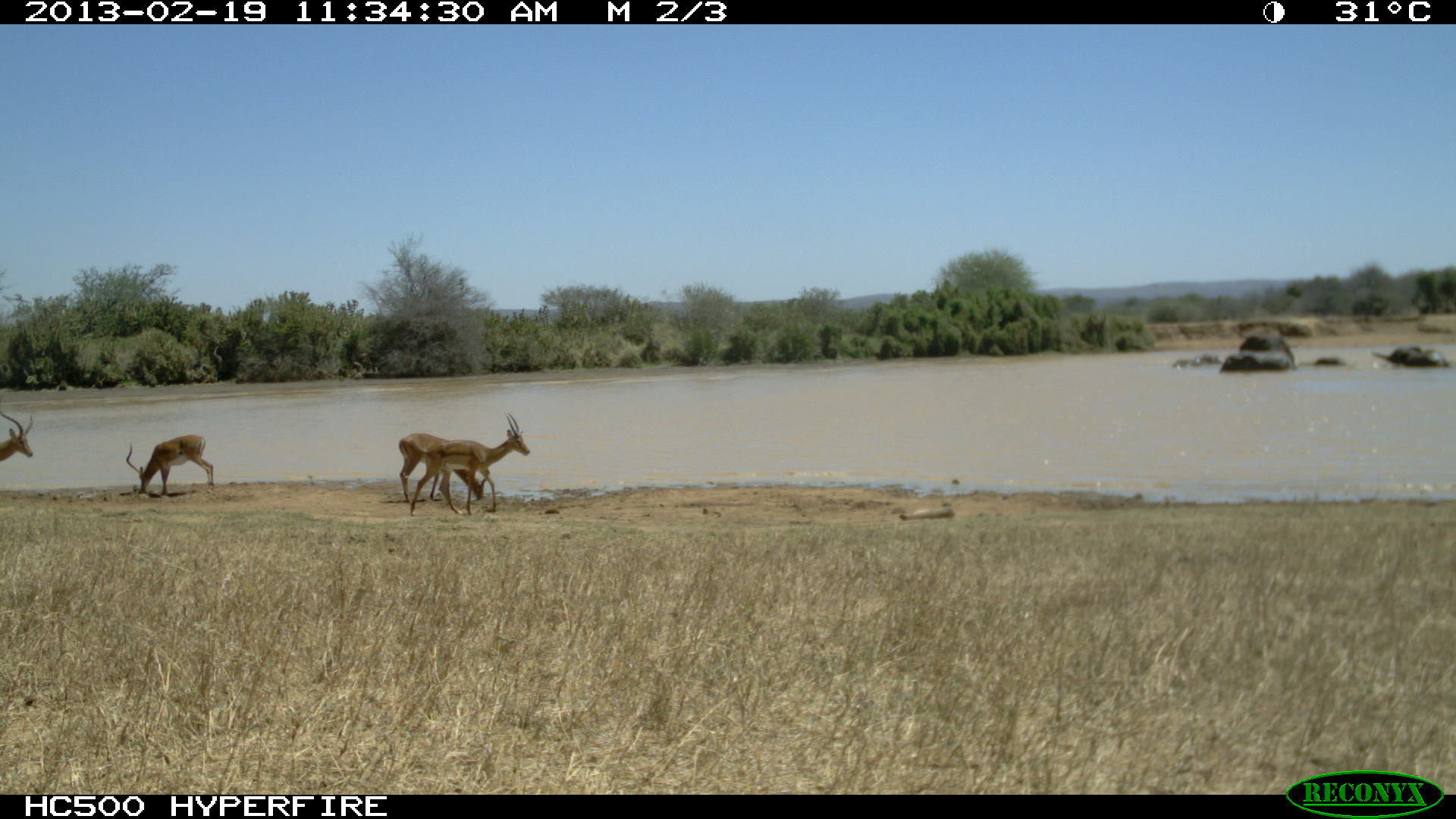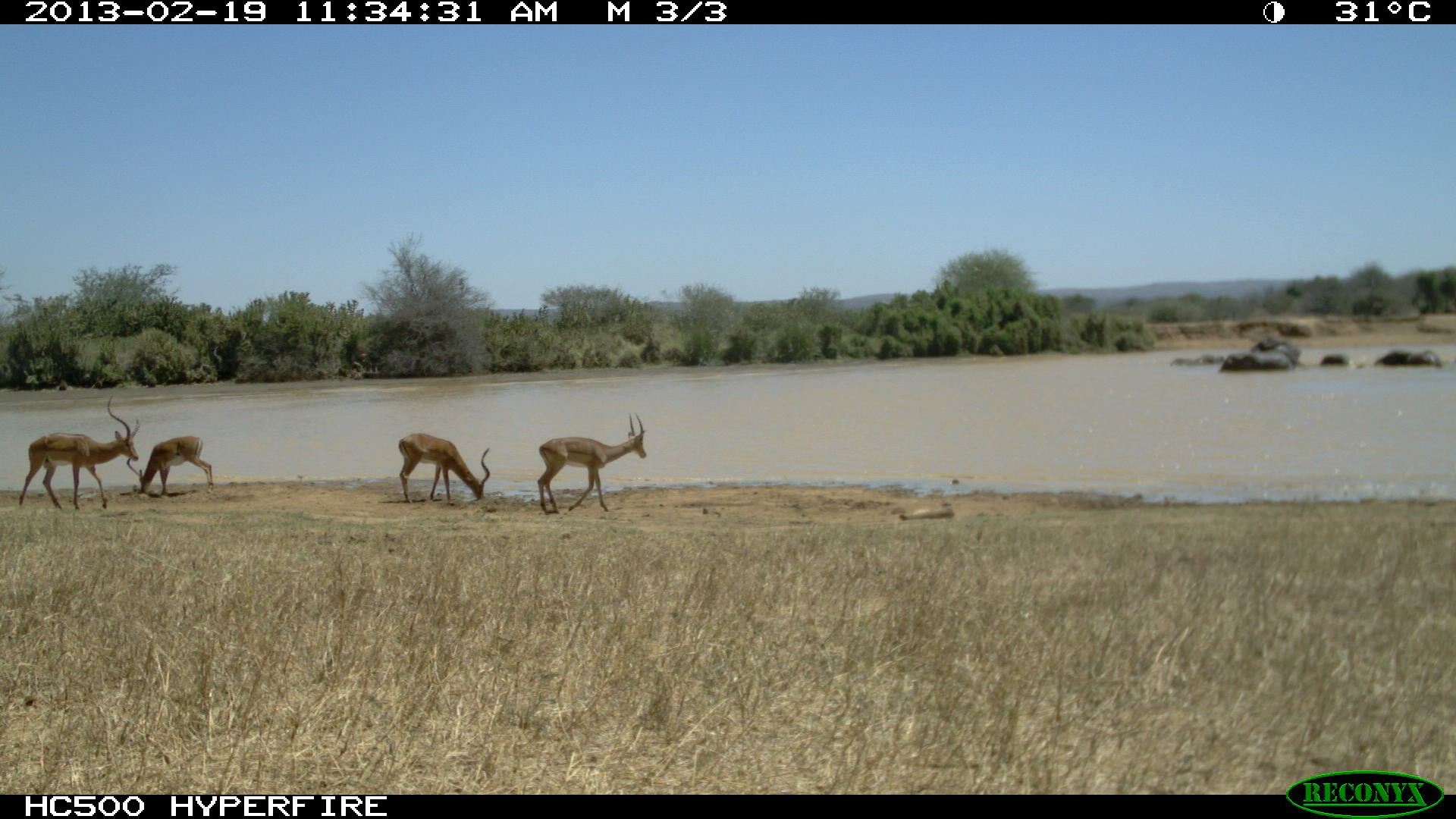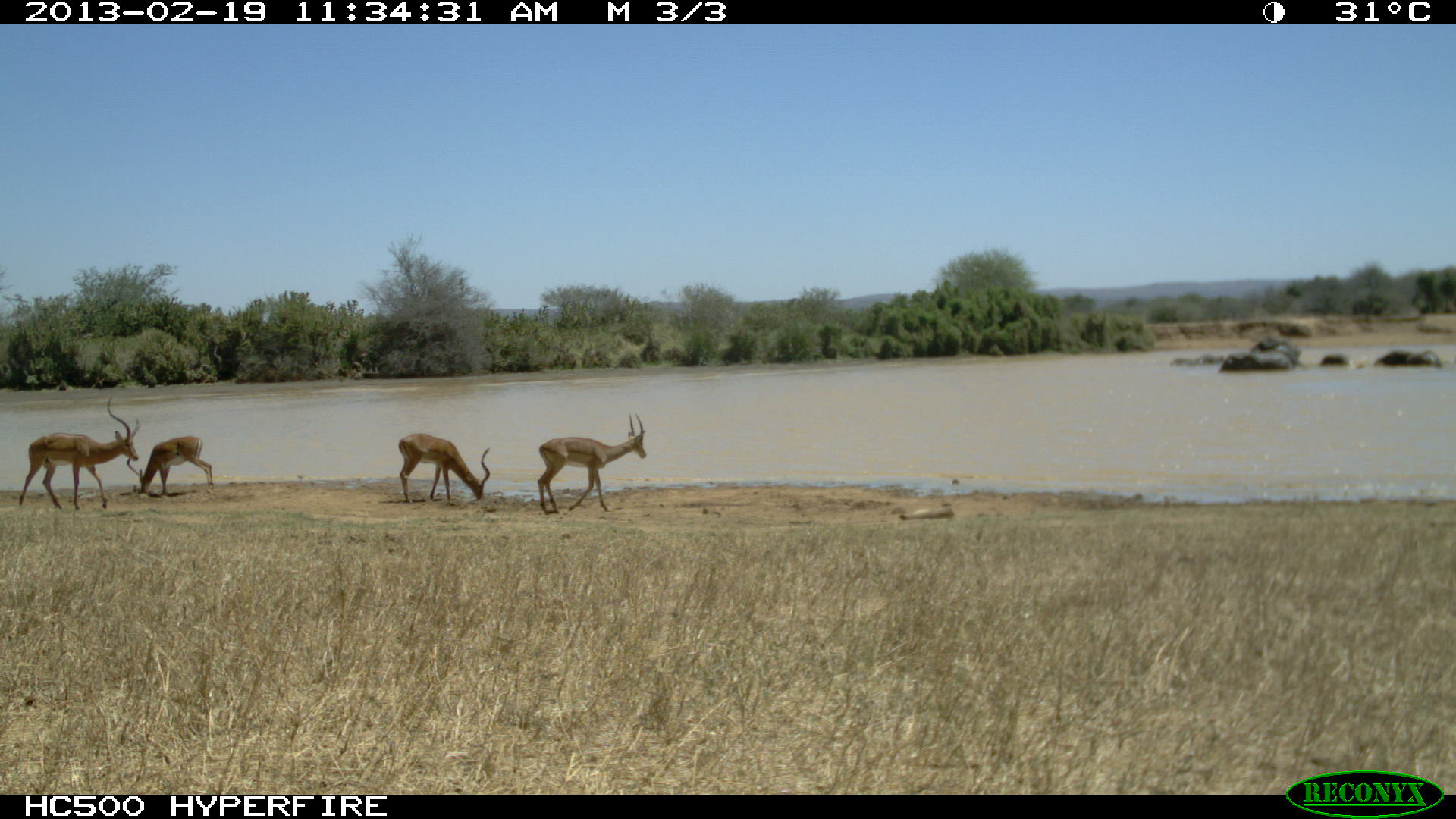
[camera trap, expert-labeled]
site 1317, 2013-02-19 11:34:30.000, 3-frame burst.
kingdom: Animalia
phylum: Chordata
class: Mammalia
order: Artiodactyla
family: Bovidae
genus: Aepyceros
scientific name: Aepyceros melampus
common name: impala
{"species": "Aepyceros melampus (impala)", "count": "4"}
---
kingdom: Animalia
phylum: Chordata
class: Mammalia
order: Proboscidea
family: Elephantidae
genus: Loxodonta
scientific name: Loxodonta africana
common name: african bush elephant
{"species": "Loxodonta africana (african bush elephant)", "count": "7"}